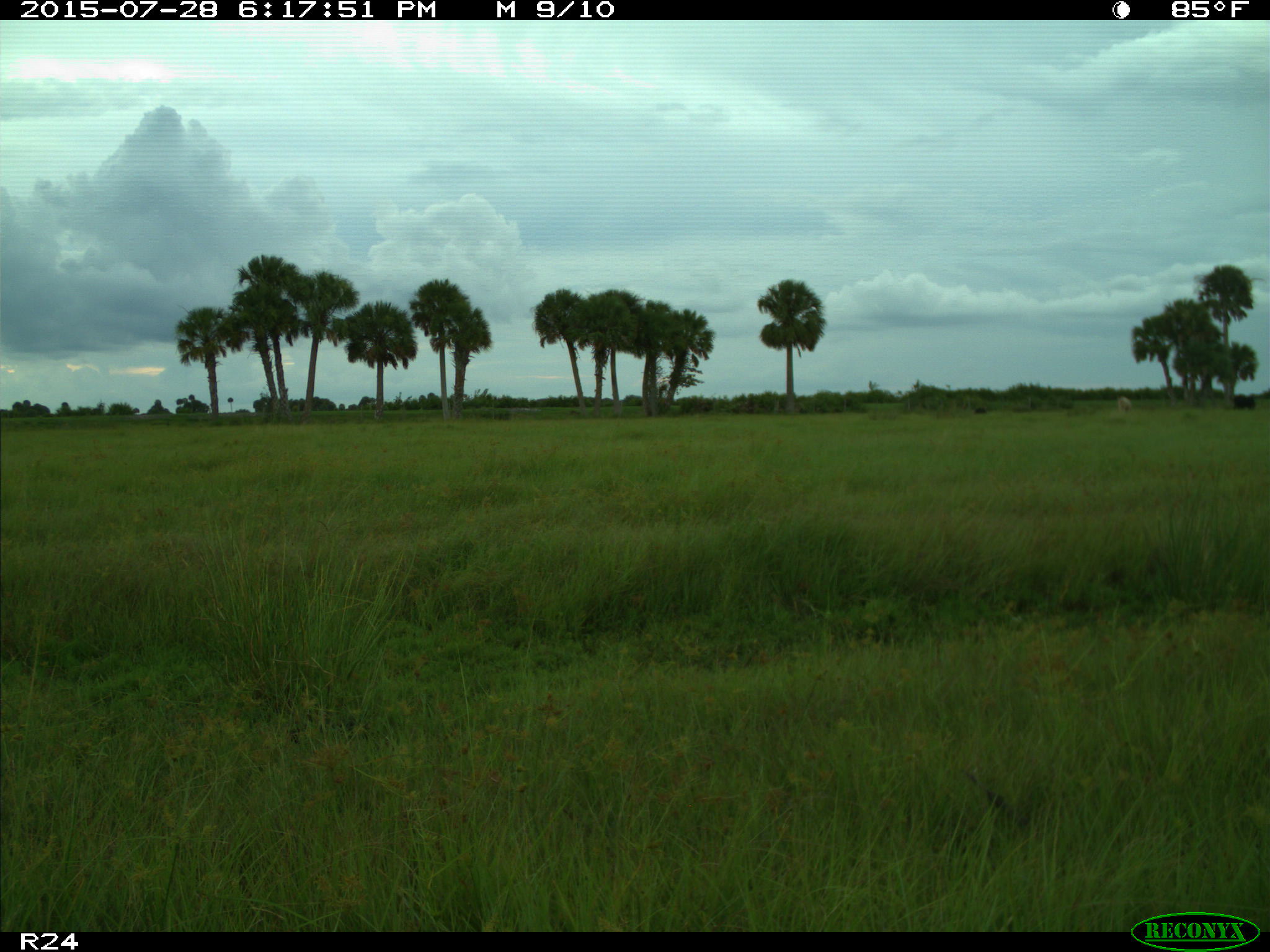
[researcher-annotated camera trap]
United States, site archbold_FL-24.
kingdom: Animalia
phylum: Chordata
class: Mammalia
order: Artiodactyla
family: Bovidae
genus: Bos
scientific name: Bos taurus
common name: domestic cow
Bos taurus (domestic cow).